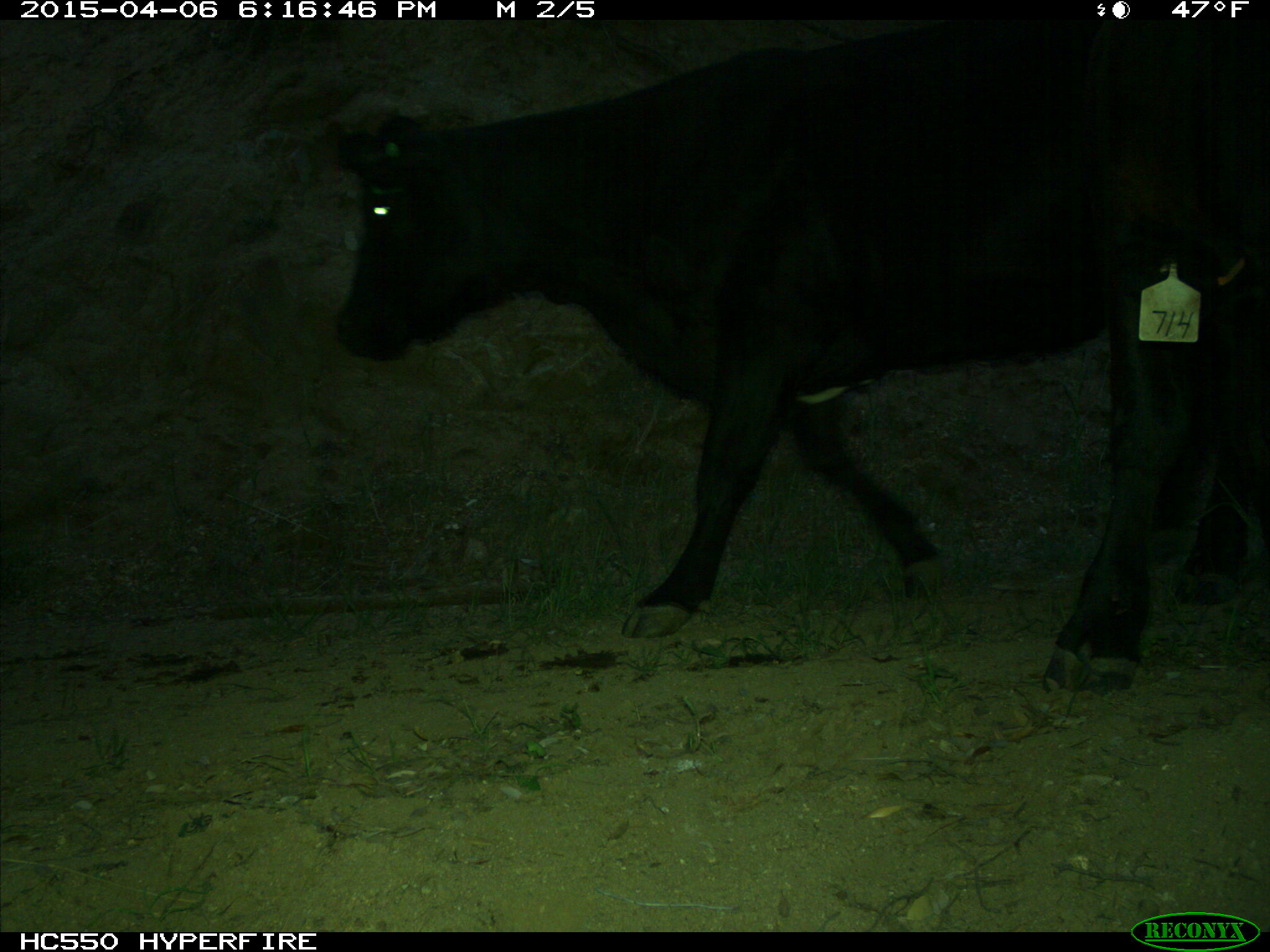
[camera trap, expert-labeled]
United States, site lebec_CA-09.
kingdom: Animalia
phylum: Chordata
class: Mammalia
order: Artiodactyla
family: Bovidae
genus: Bos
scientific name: Bos taurus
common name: domestic cow